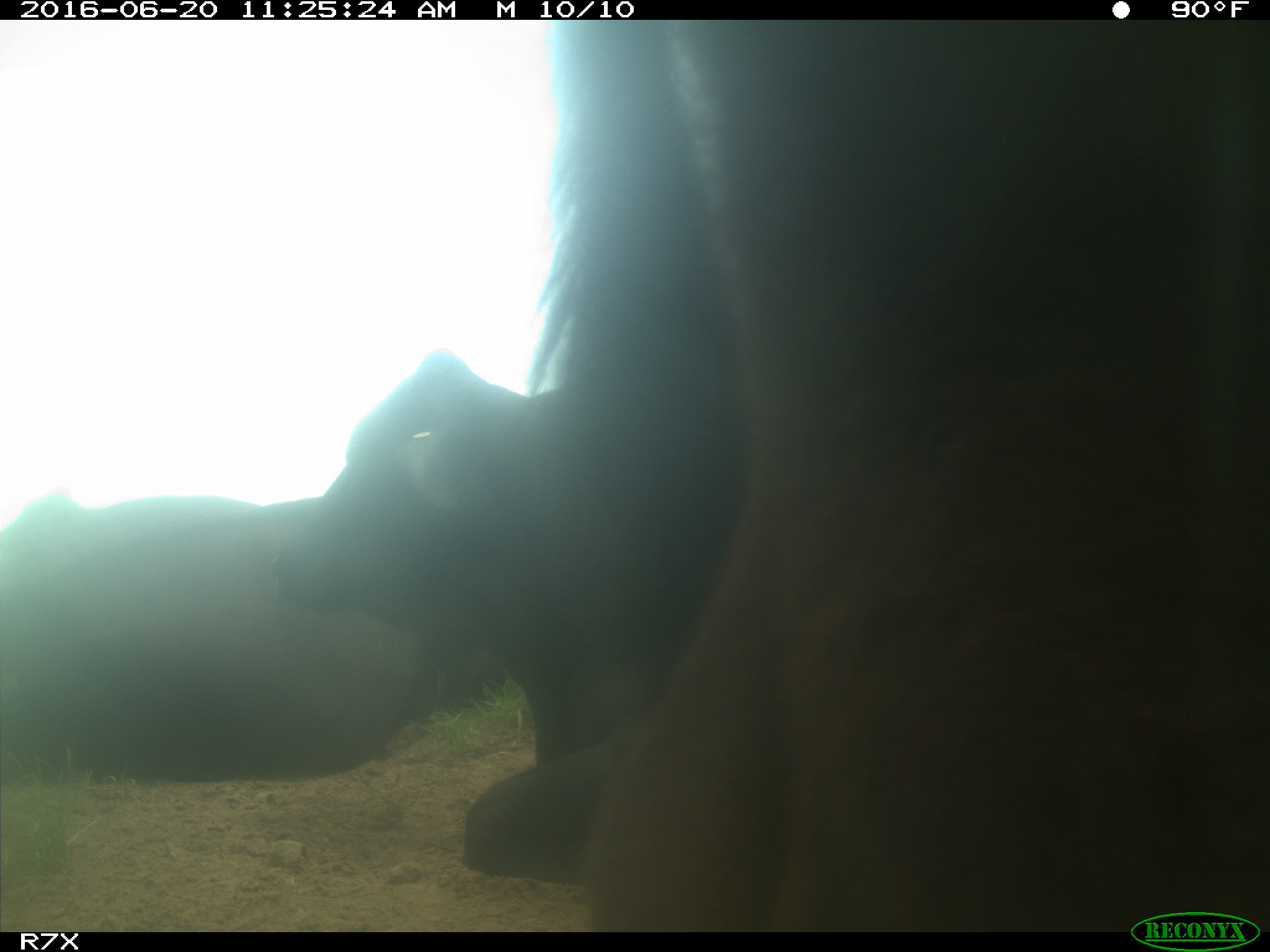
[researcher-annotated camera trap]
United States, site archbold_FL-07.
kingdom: Animalia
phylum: Chordata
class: Mammalia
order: Artiodactyla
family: Bovidae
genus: Bos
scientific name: Bos taurus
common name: domestic cow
Bos taurus (domestic cow).